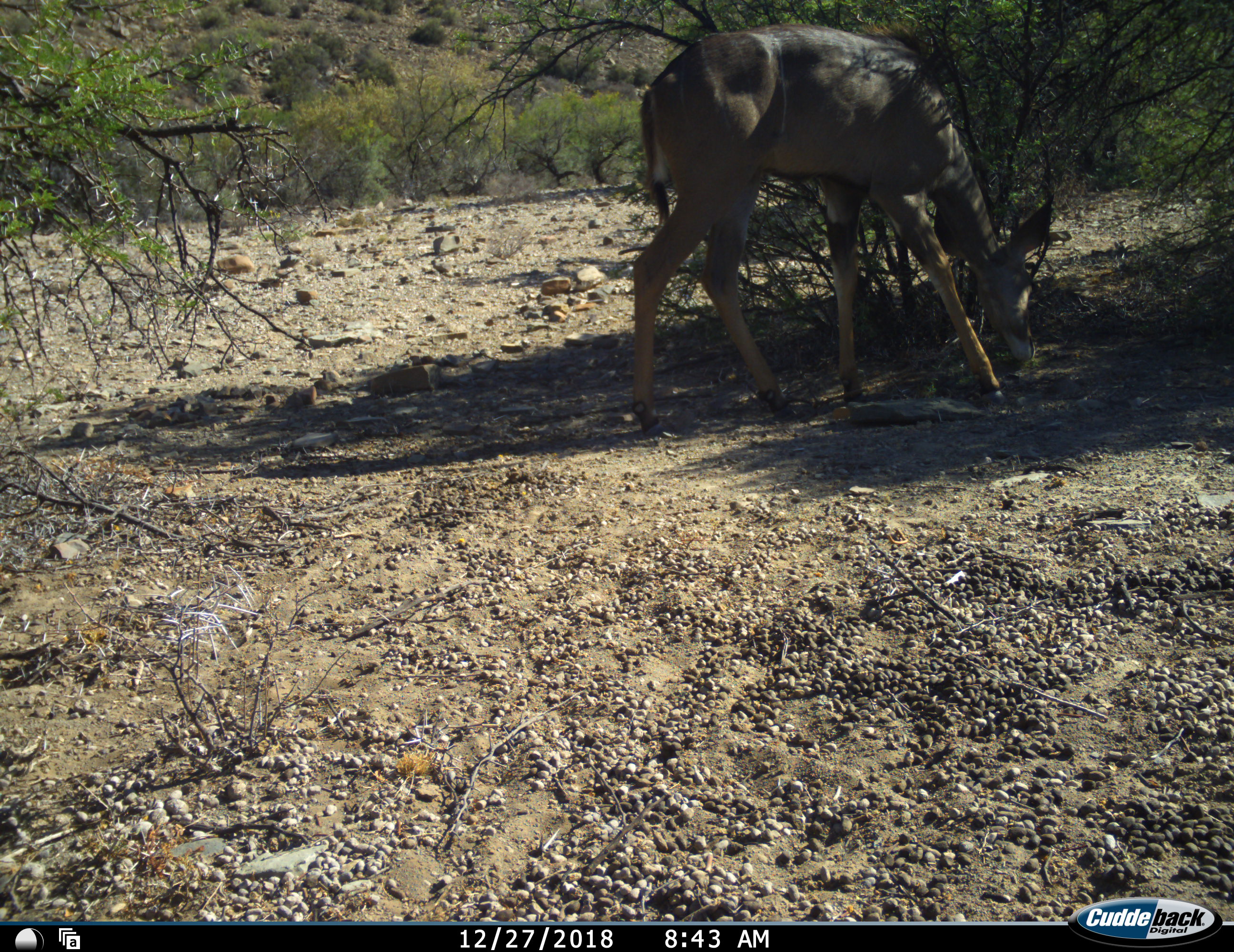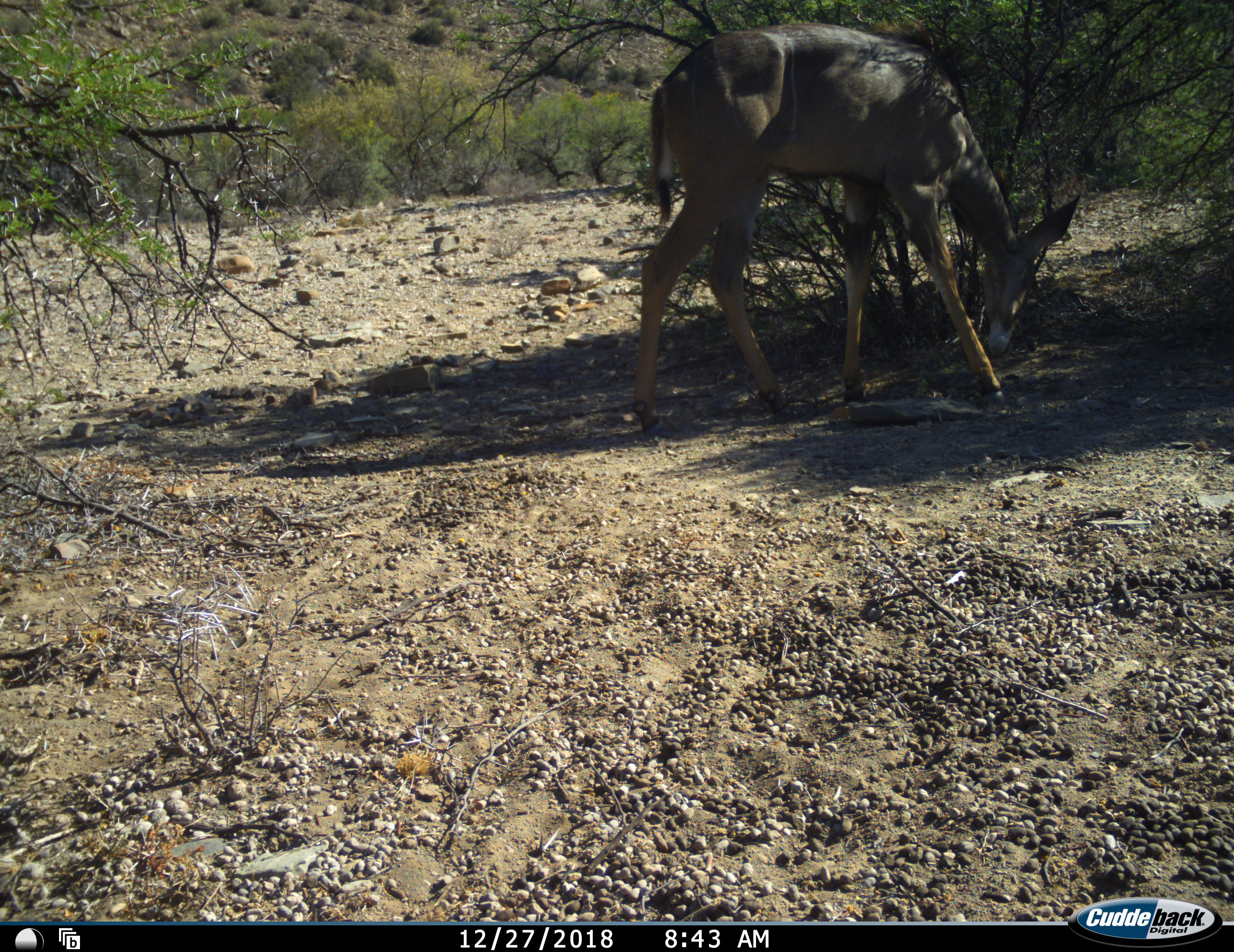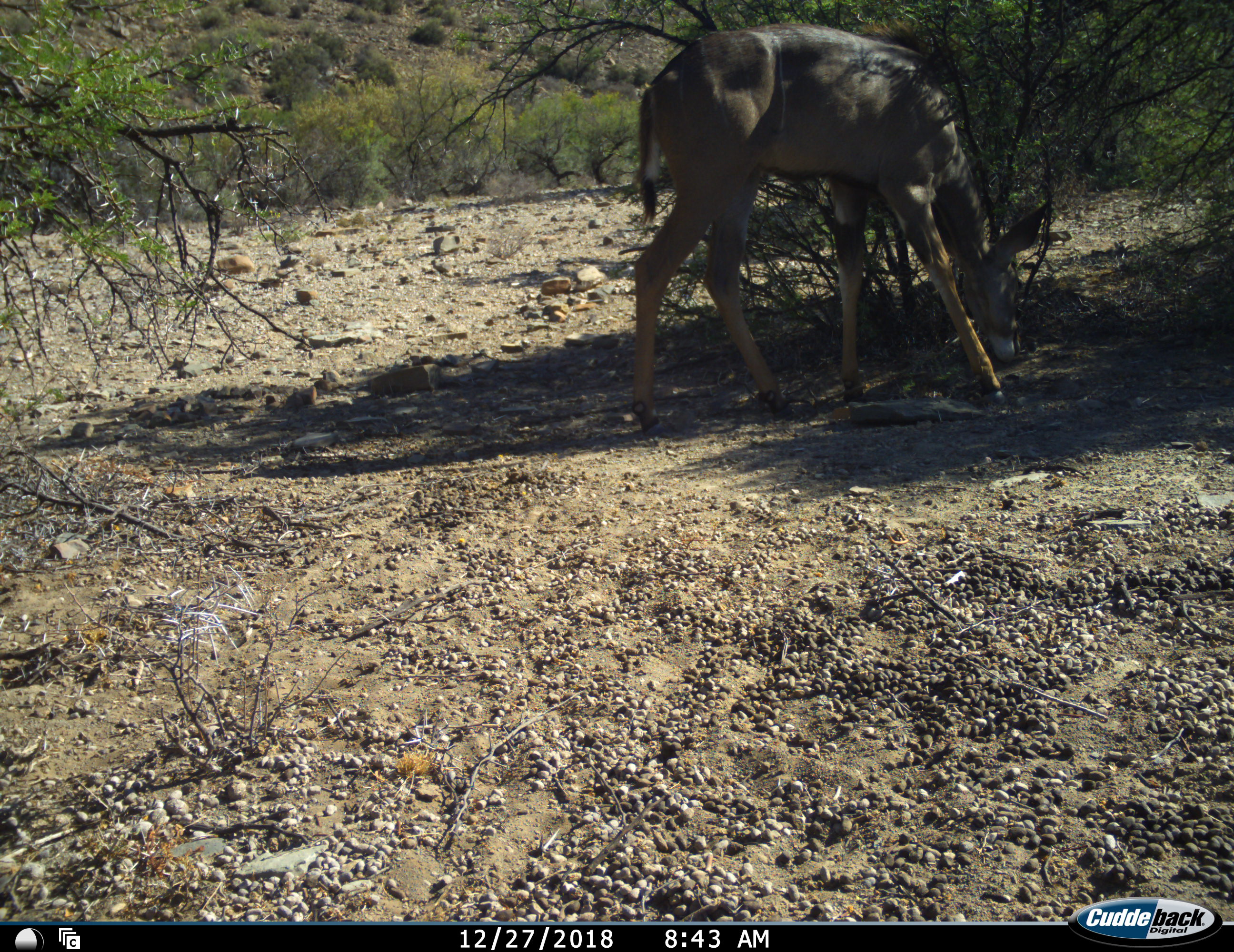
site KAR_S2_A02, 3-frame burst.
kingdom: Animalia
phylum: Chordata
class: Mammalia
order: Artiodactyla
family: Bovidae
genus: Tragelaphus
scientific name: Tragelaphus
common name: kudu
Kudu (Tragelaphus), count 1. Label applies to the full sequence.